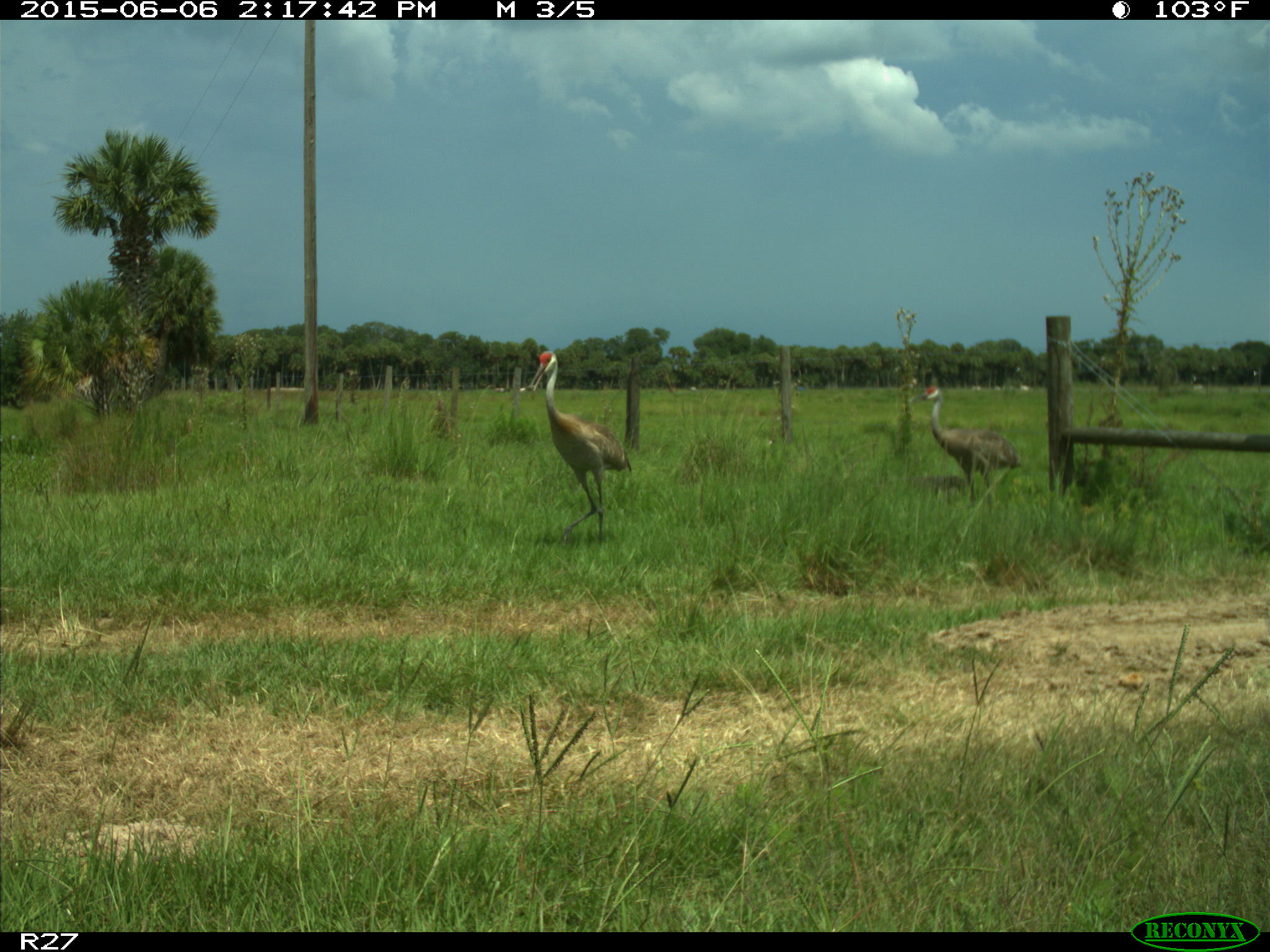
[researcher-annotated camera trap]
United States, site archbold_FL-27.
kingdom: Animalia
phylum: Chordata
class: Aves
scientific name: Aves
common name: birds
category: unidentified bird